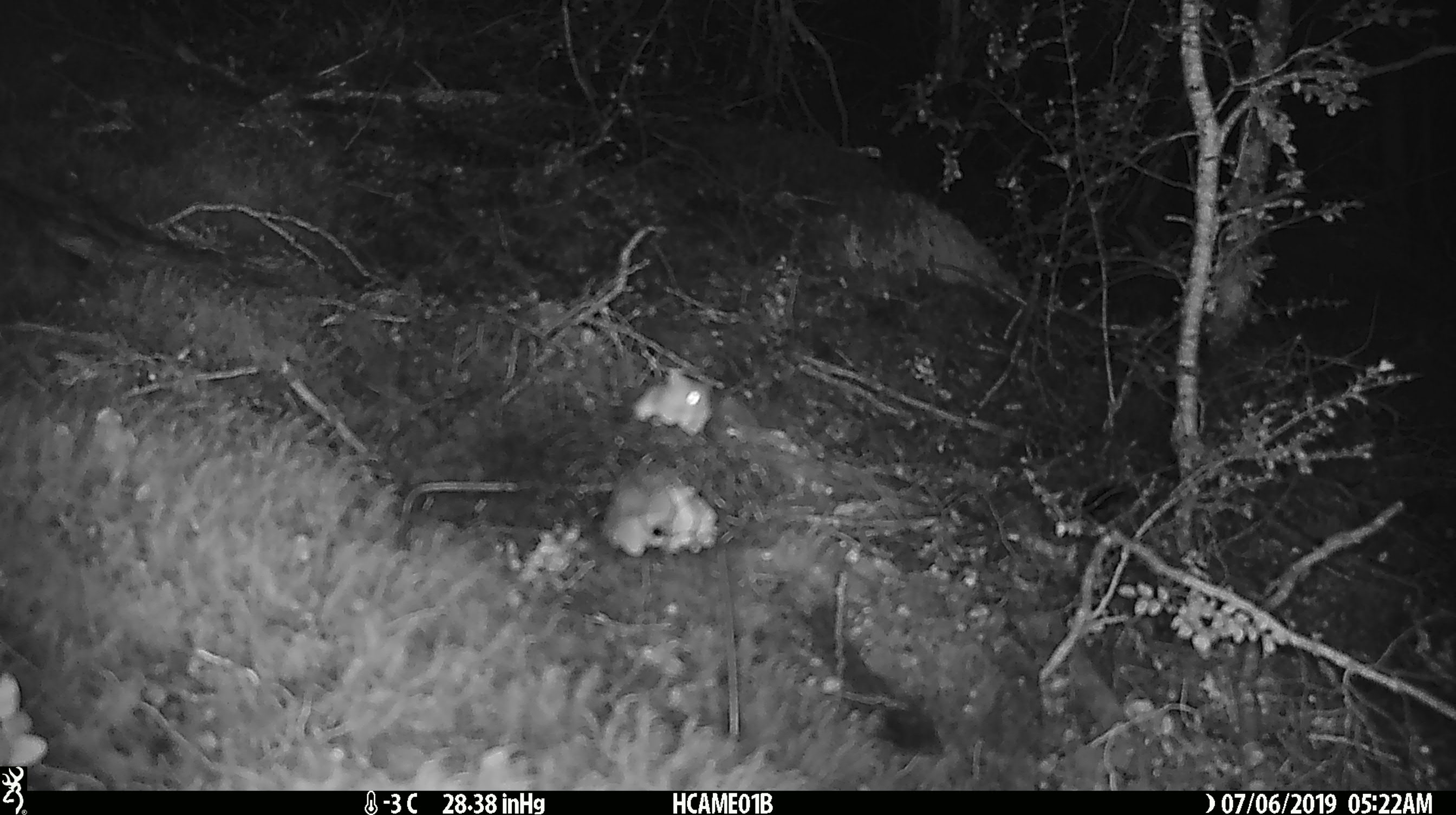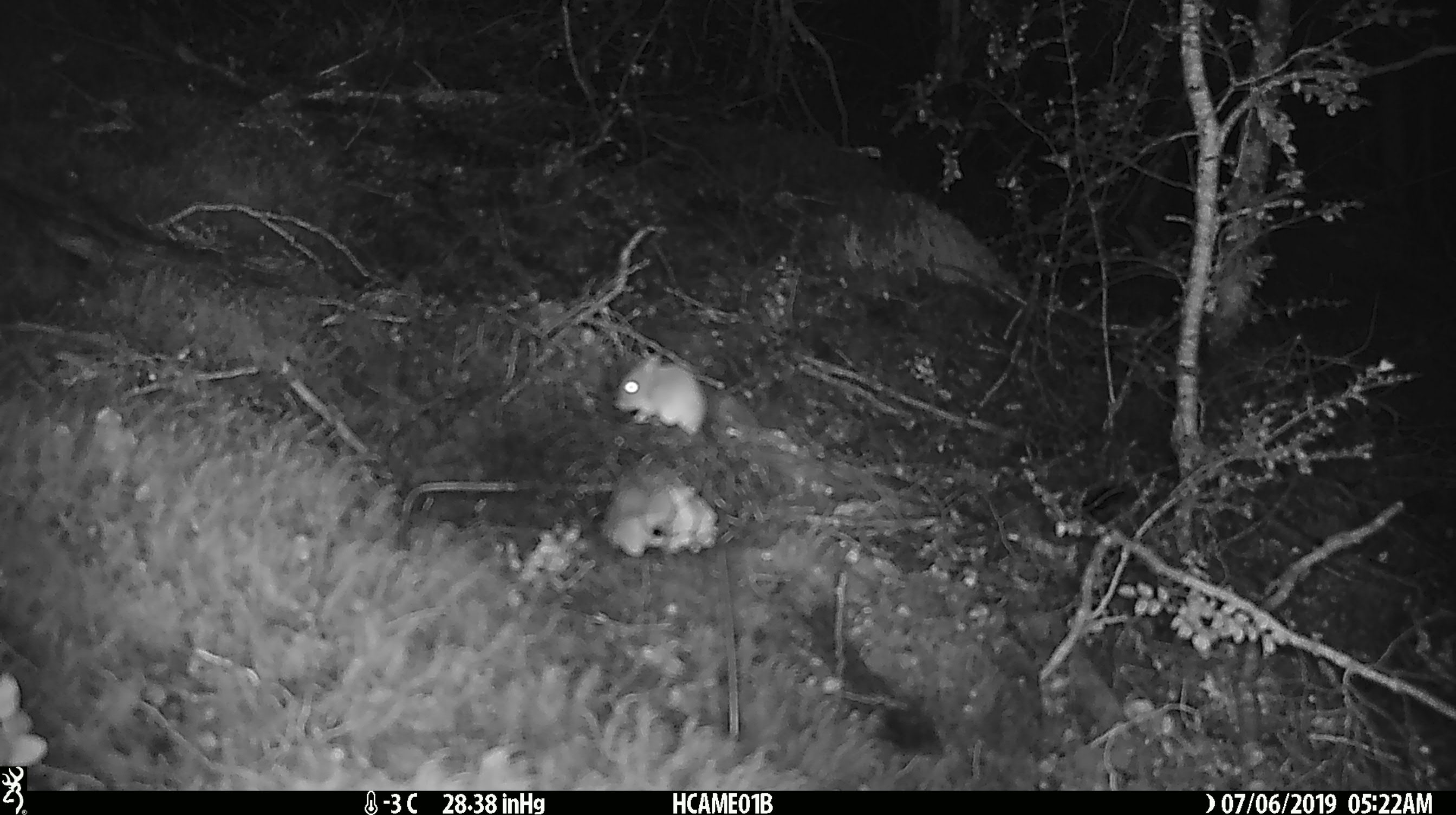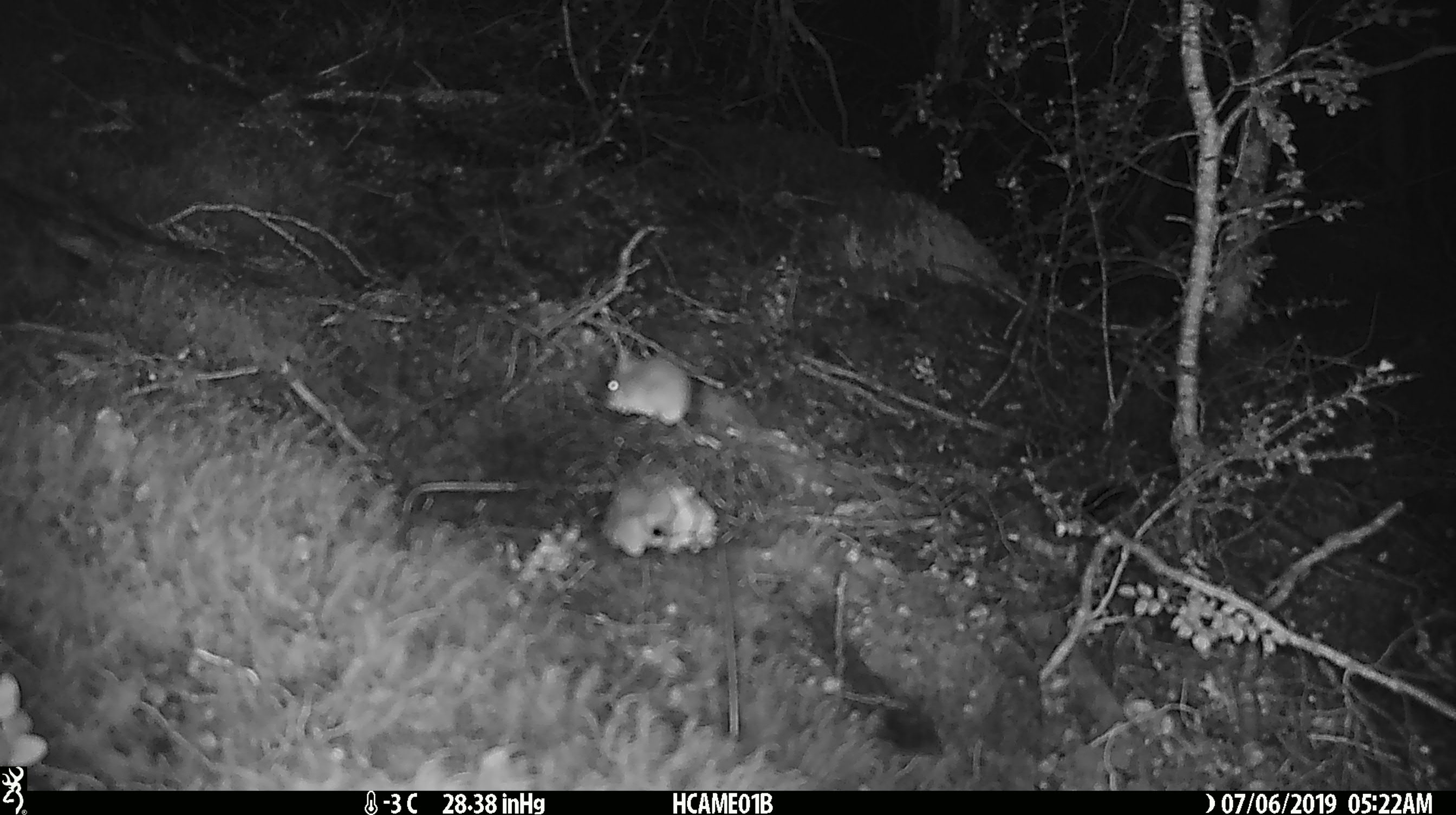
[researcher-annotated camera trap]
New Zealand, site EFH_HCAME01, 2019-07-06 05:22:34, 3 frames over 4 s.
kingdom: Animalia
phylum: Chordata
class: Mammalia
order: Rodentia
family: Muridae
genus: Mus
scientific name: Mus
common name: mouse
Mouse (Mus).